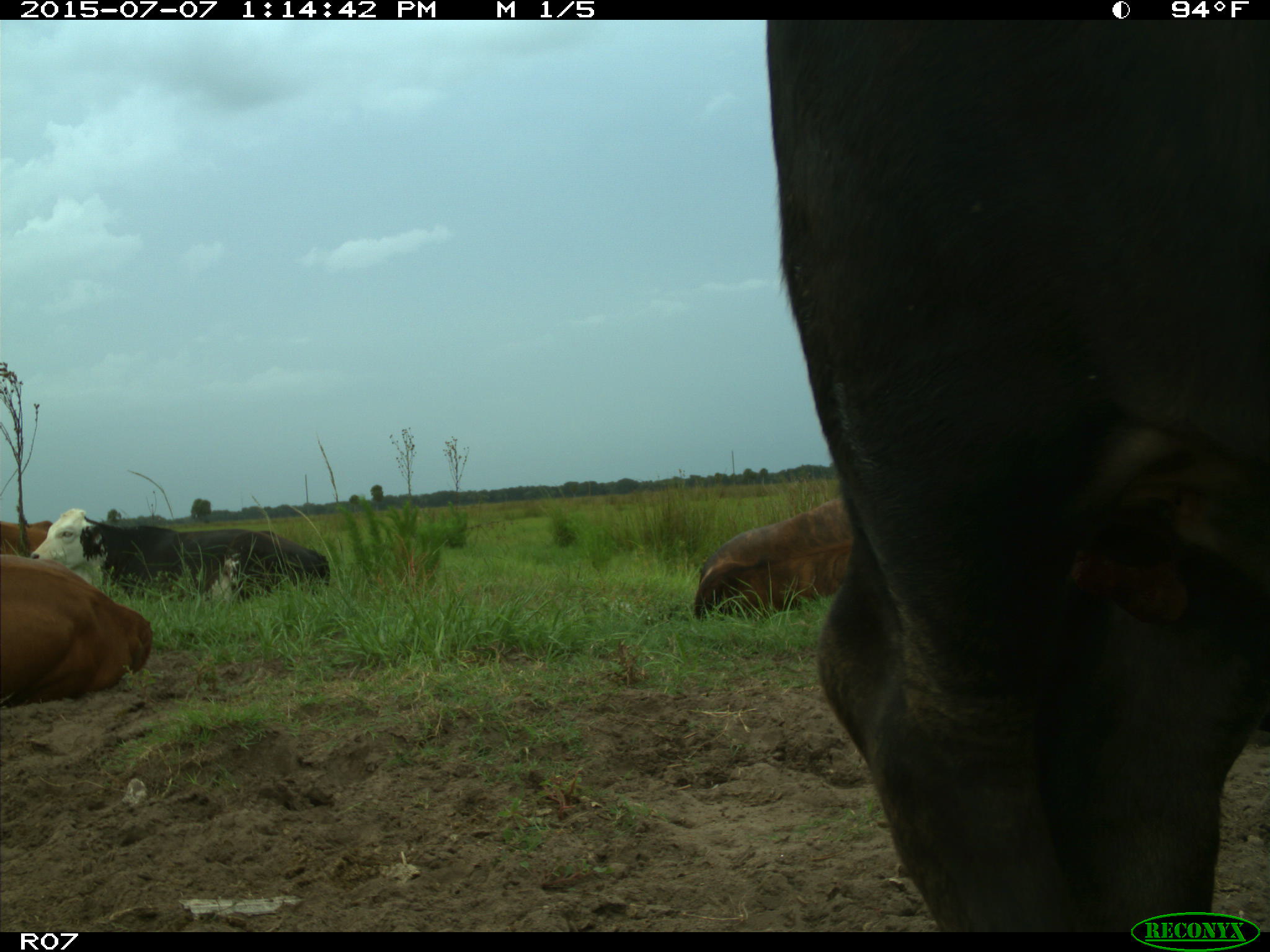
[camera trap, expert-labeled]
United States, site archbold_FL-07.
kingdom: Animalia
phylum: Chordata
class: Mammalia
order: Artiodactyla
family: Bovidae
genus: Bos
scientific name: Bos taurus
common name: domestic cow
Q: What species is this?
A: Bos taurus (domestic cow).